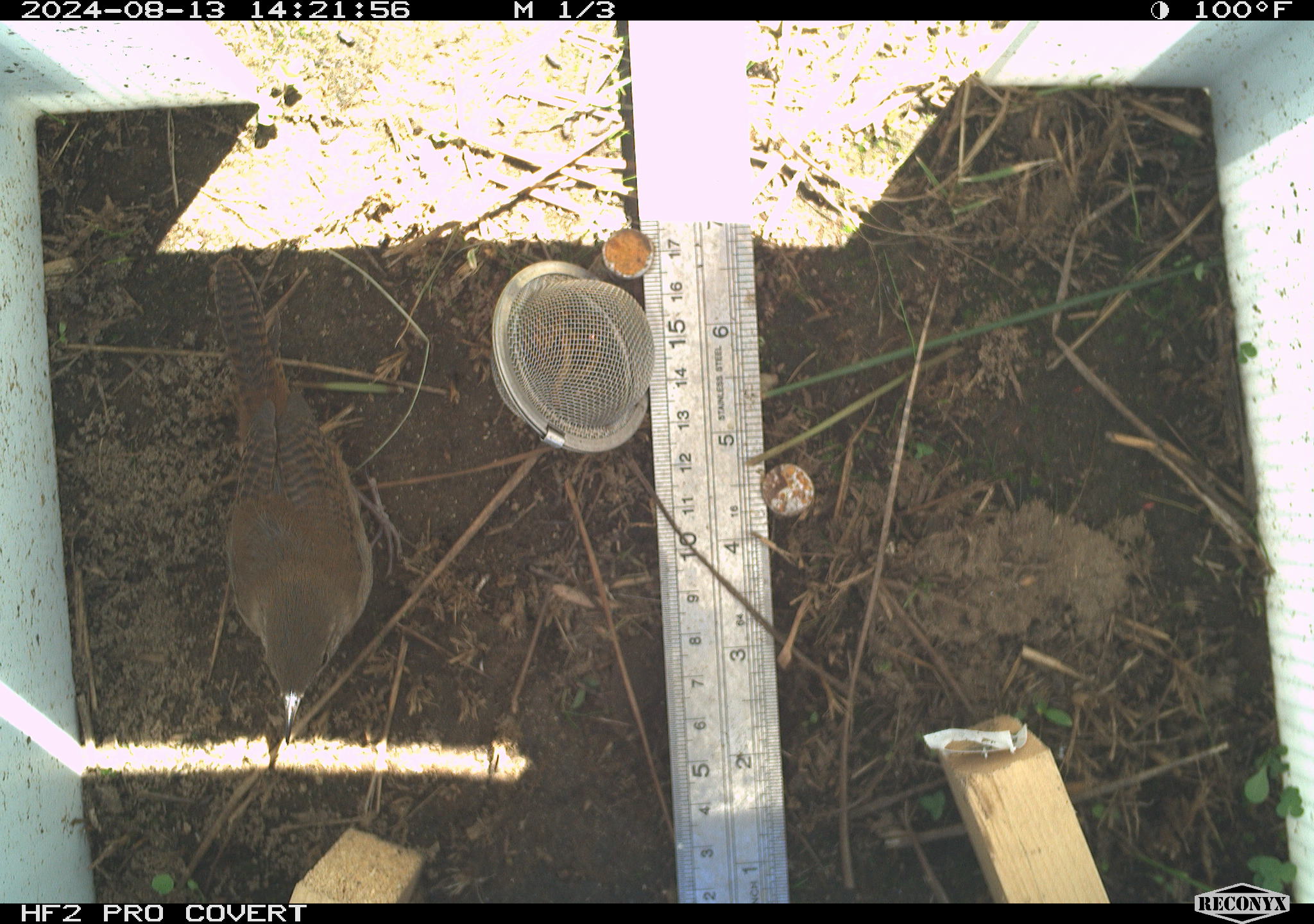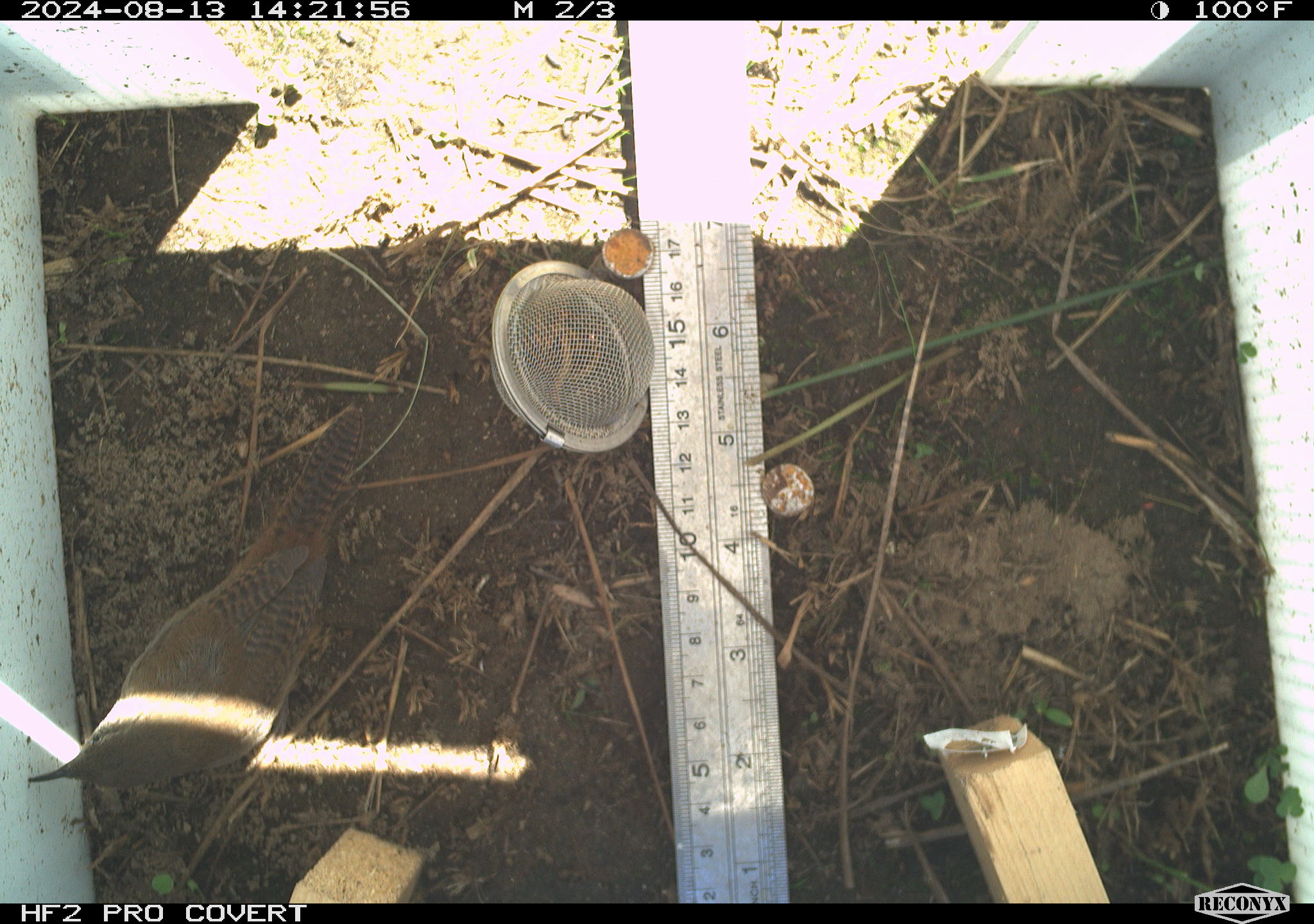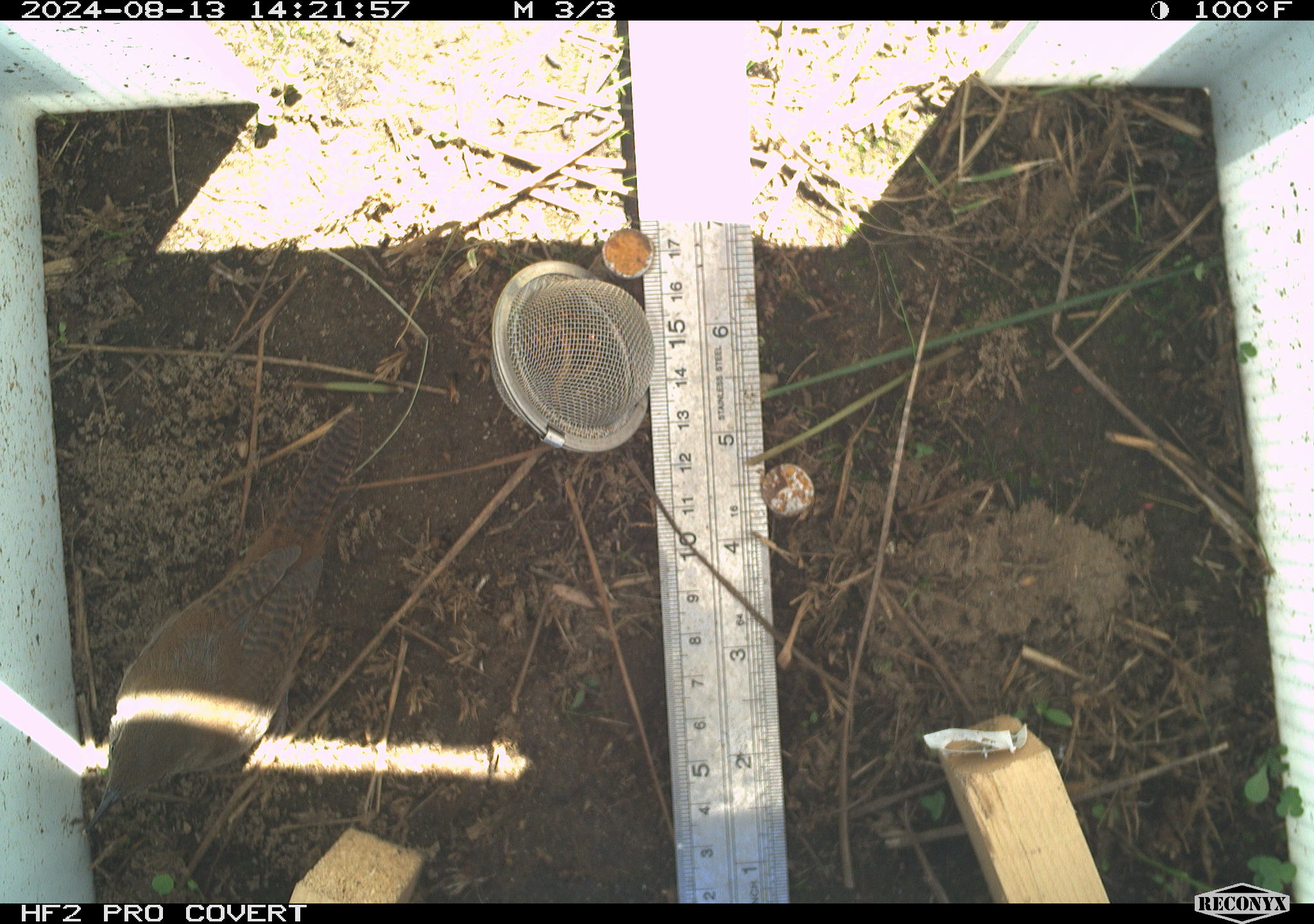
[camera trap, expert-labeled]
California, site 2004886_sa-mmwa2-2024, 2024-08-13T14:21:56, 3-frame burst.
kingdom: Animalia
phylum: Chordata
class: Aves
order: Passeriformes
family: Troglodytidae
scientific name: Troglodytidae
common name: wren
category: troglodytidae family